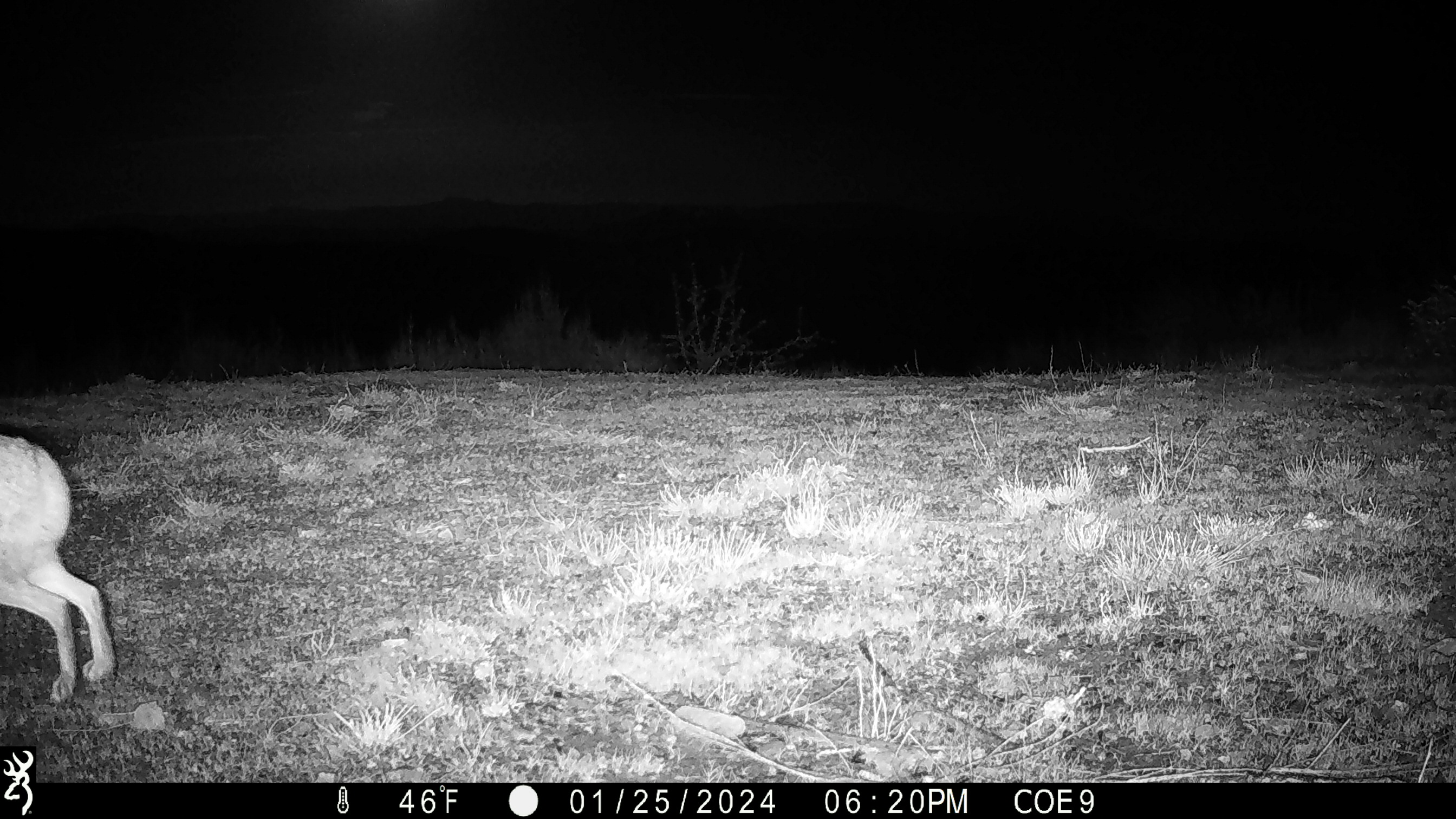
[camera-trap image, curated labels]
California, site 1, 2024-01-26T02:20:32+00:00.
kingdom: Animalia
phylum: Chordata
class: Mammalia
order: Lagomorpha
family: Leporidae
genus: Lepus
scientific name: Lepus californicus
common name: black-tailed jackrabbit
Black-tailed jackrabbit (Lepus californicus).